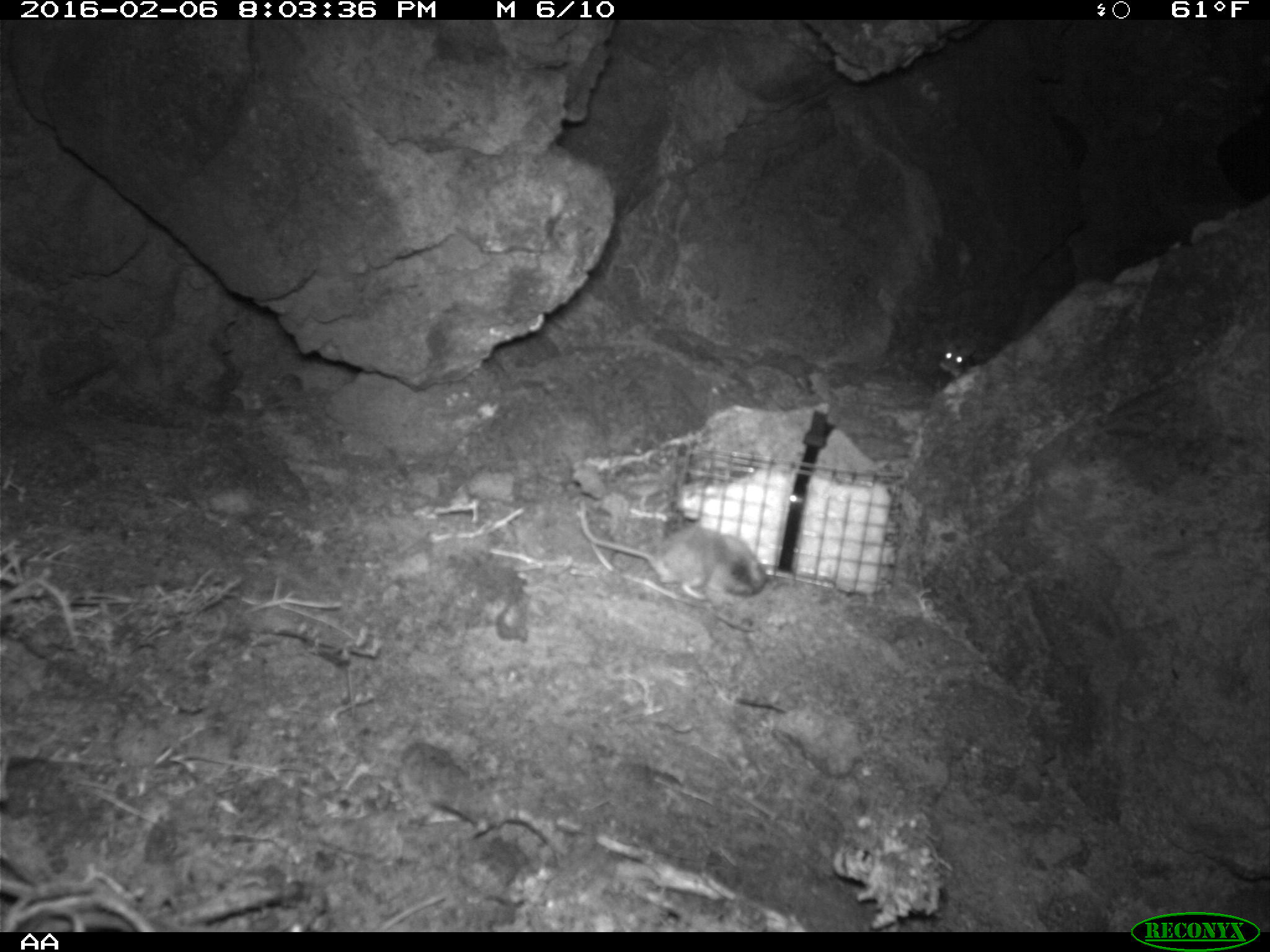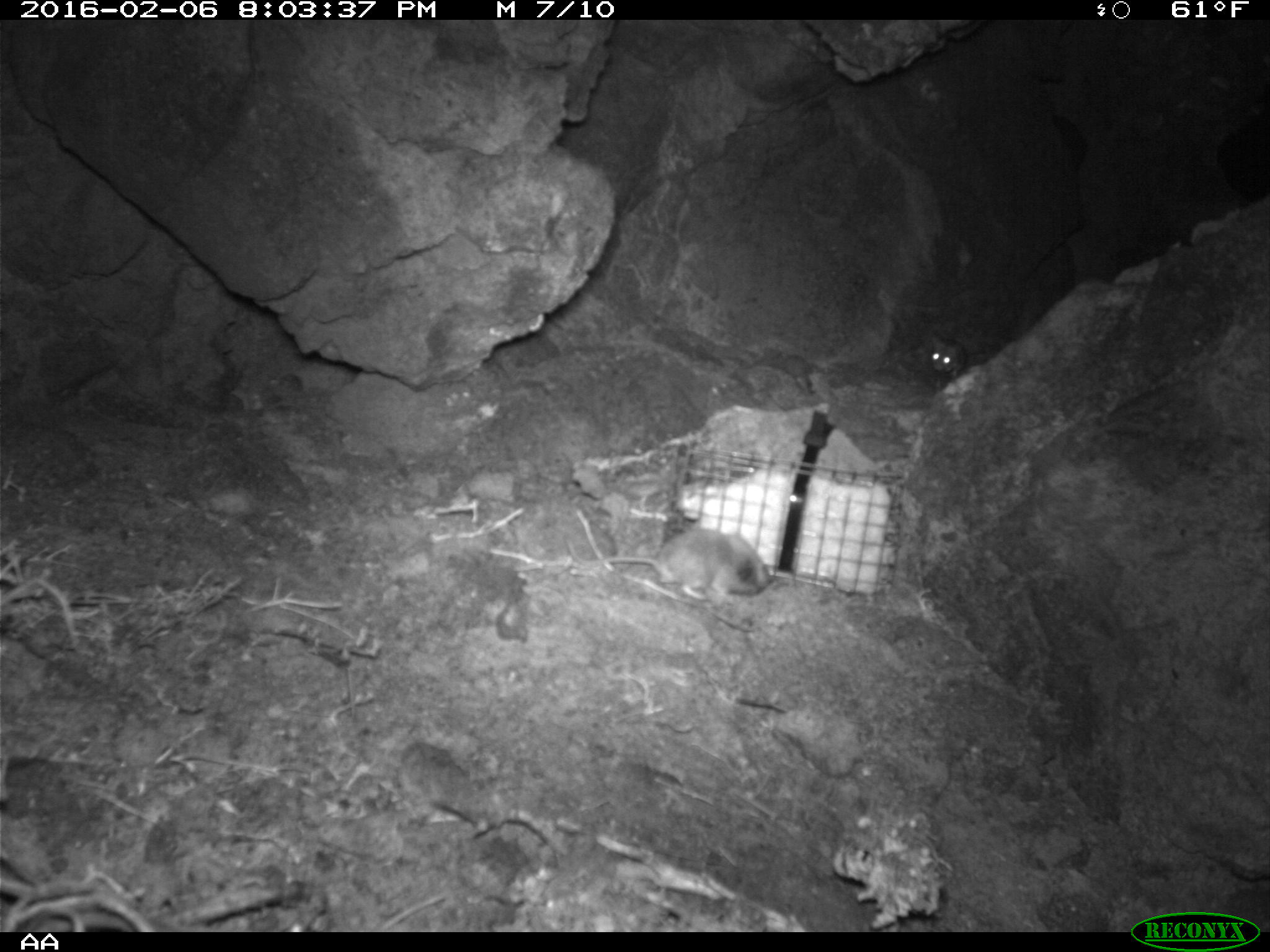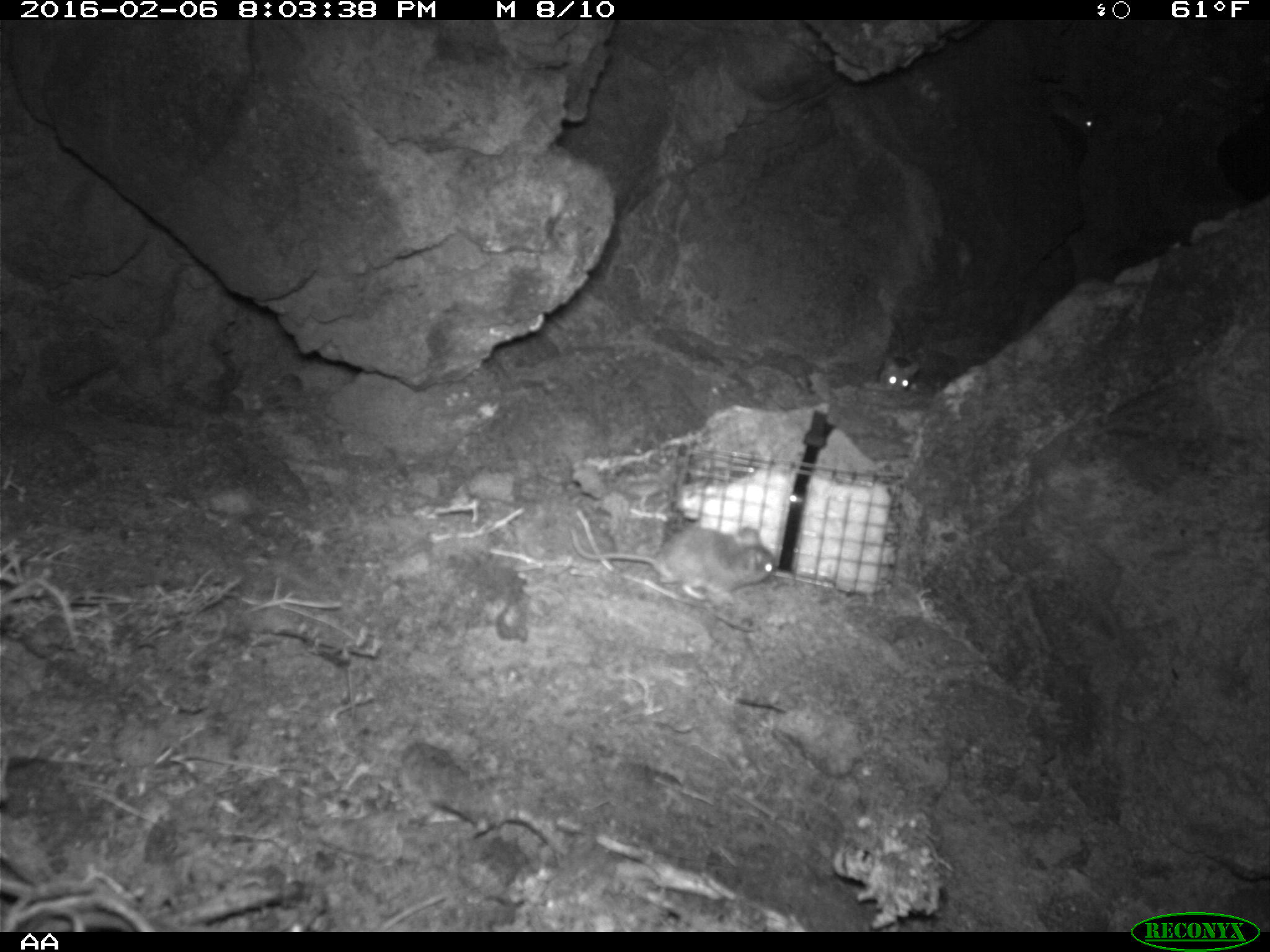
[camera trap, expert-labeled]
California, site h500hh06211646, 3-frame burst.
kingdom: Animalia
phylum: Chordata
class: Mammalia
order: Rodentia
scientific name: Rodentia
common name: rodent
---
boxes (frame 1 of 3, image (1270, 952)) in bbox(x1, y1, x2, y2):
rodent: bbox(579, 499, 768, 600); bbox(939, 338, 976, 379)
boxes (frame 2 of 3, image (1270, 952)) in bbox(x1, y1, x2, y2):
rodent: bbox(562, 527, 776, 607); bbox(930, 330, 966, 378)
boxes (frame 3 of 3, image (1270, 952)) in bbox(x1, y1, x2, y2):
rodent: bbox(569, 525, 776, 606); bbox(876, 356, 920, 394); bbox(1083, 117, 1096, 133)